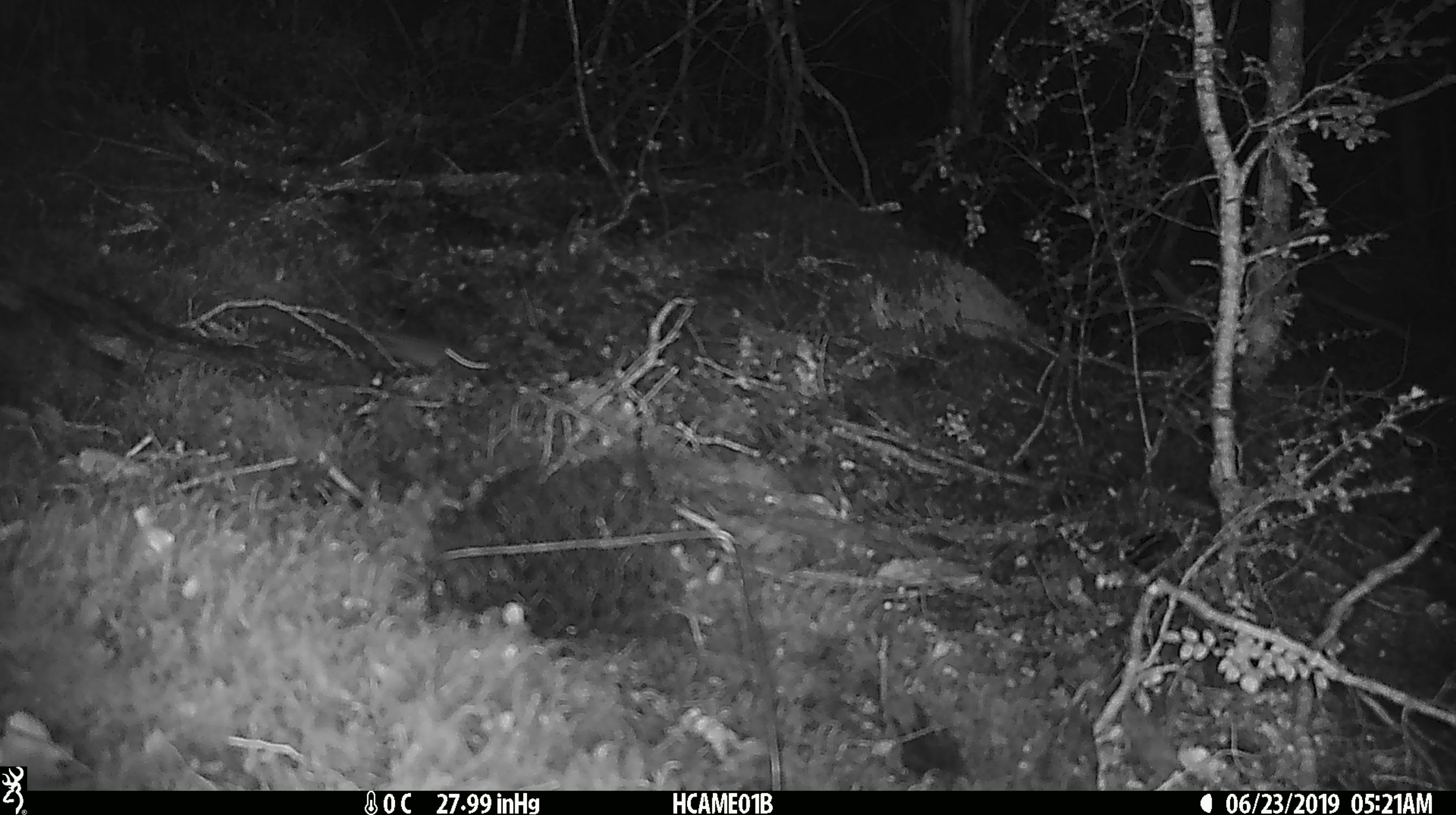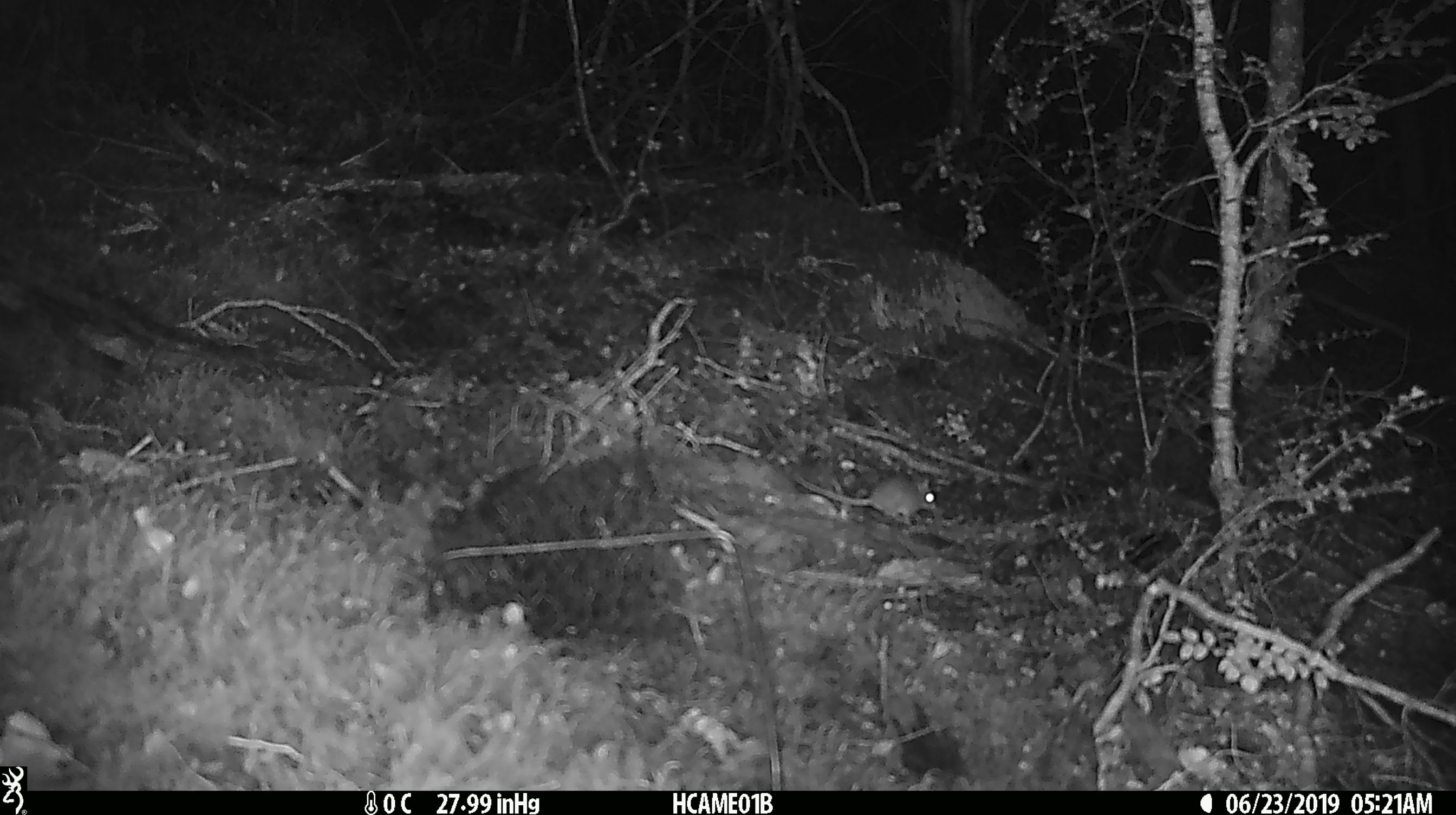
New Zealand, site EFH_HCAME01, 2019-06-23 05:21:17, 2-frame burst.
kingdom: Animalia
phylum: Chordata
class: Mammalia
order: Rodentia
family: Muridae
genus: Mus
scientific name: Mus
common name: mouse